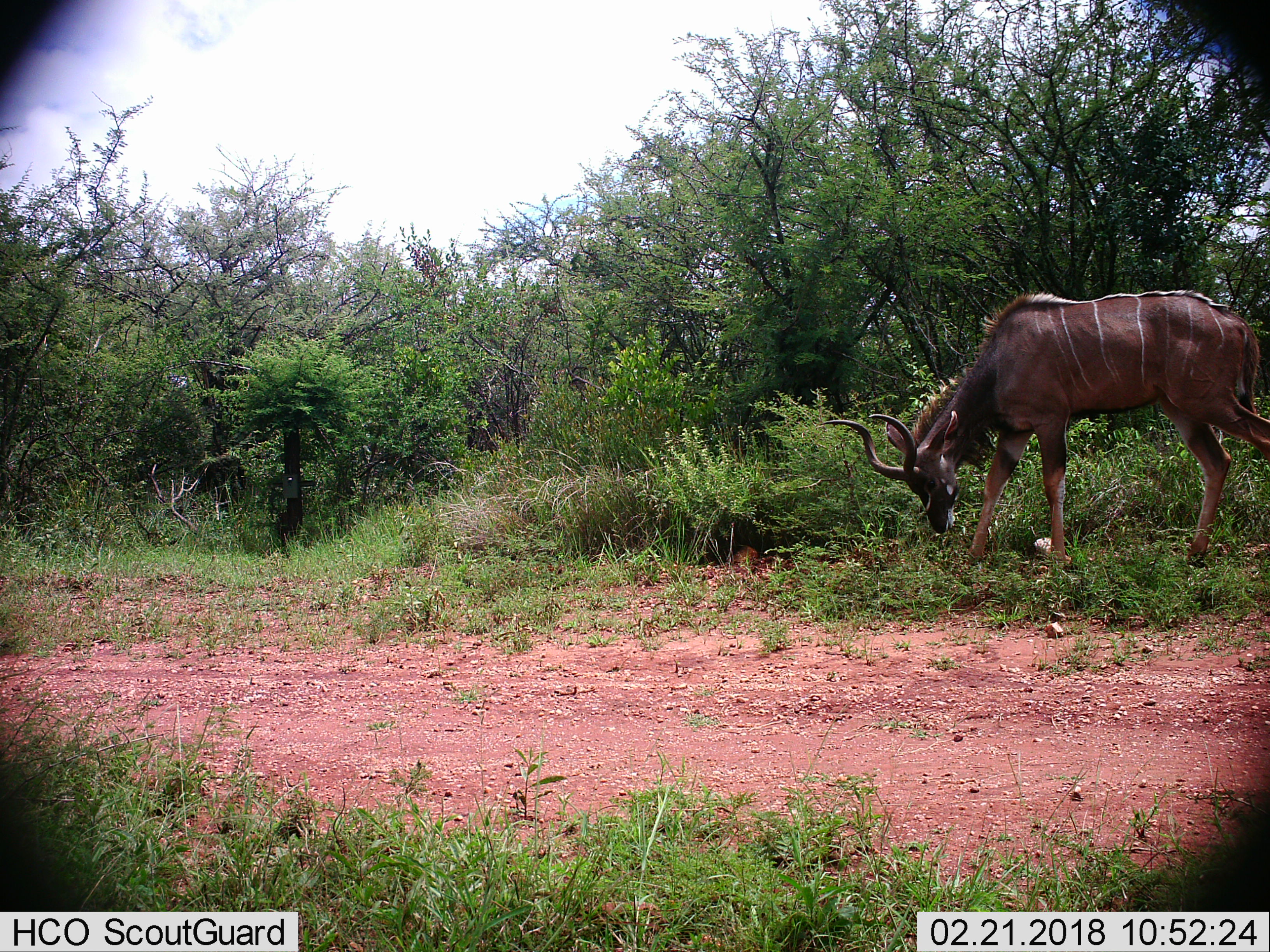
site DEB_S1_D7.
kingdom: Animalia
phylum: Chordata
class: Mammalia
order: Artiodactyla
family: Bovidae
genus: Tragelaphus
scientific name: Tragelaphus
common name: kudu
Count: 1.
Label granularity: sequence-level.